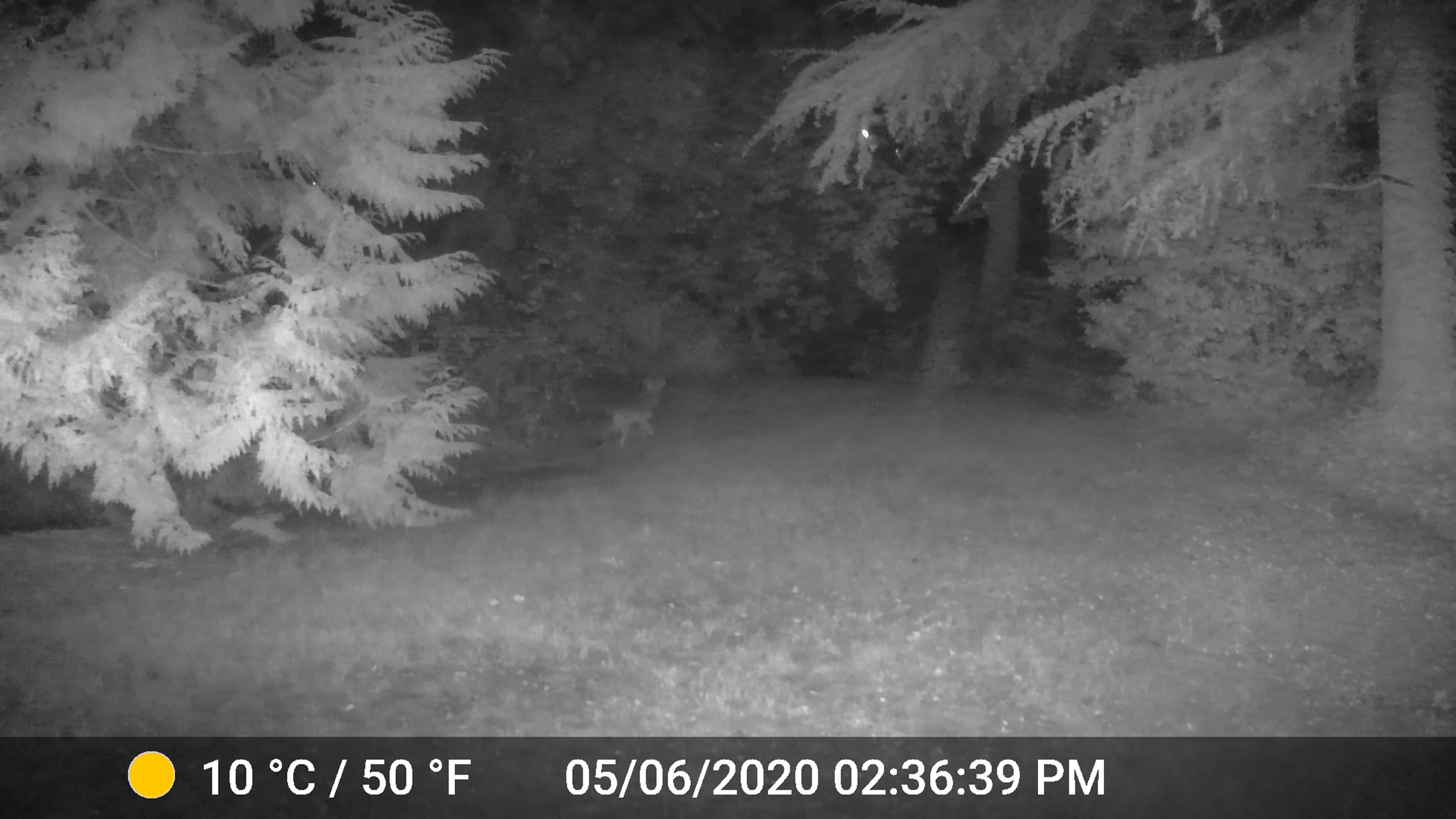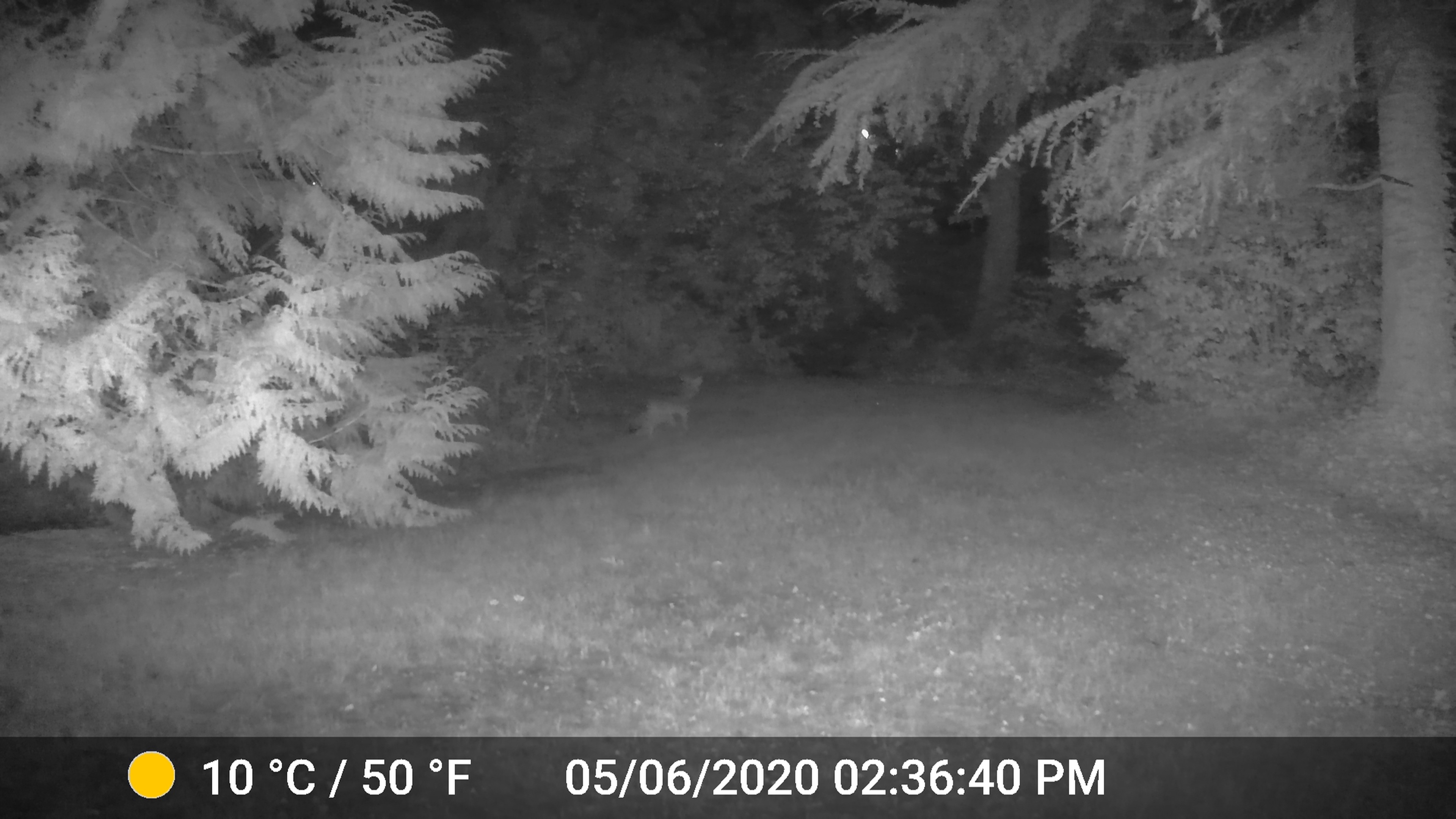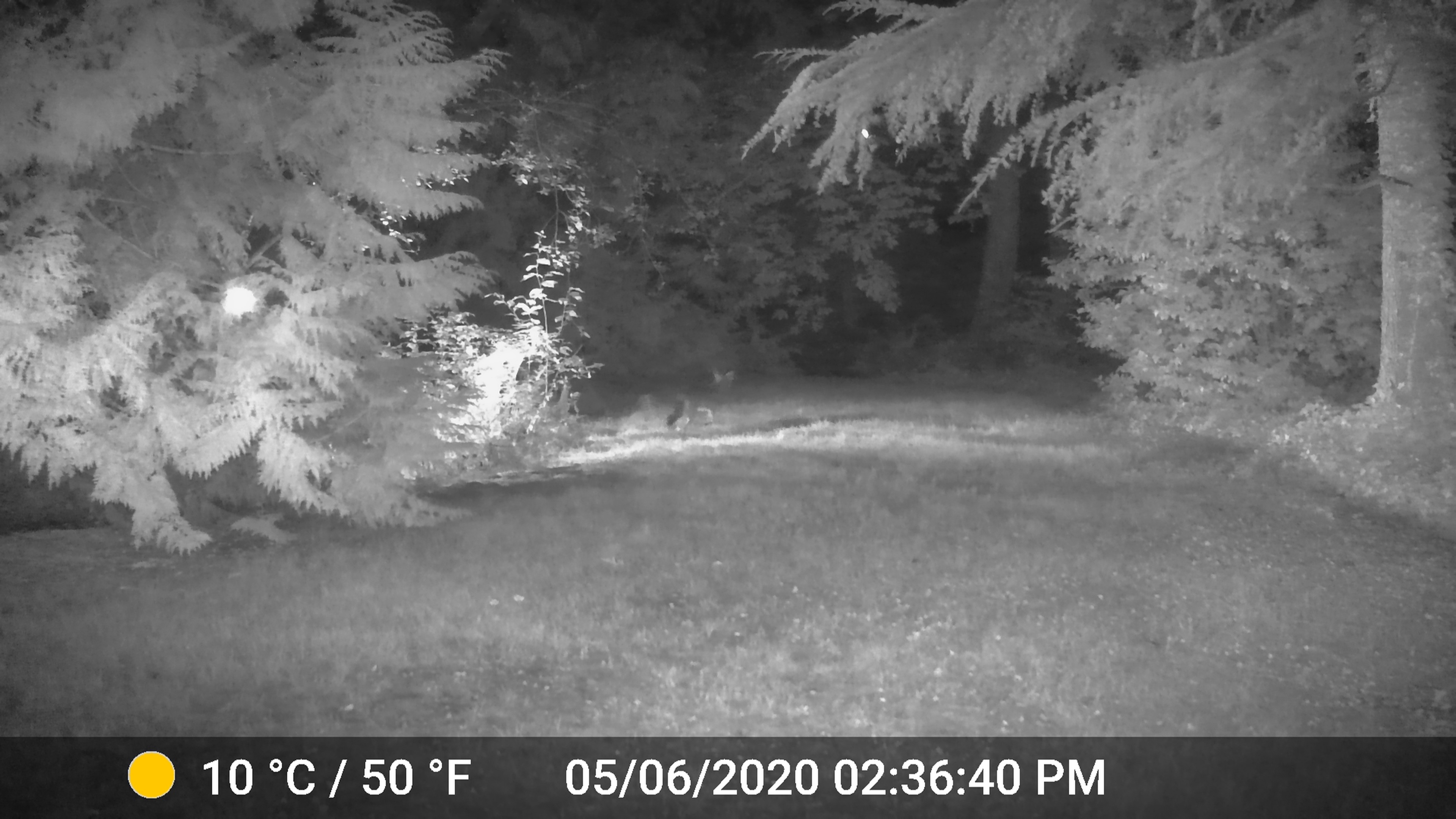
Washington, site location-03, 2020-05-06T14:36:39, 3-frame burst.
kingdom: Animalia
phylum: Chordata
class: Mammalia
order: Carnivora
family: Canidae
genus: Canis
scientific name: Canis latrans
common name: coyote